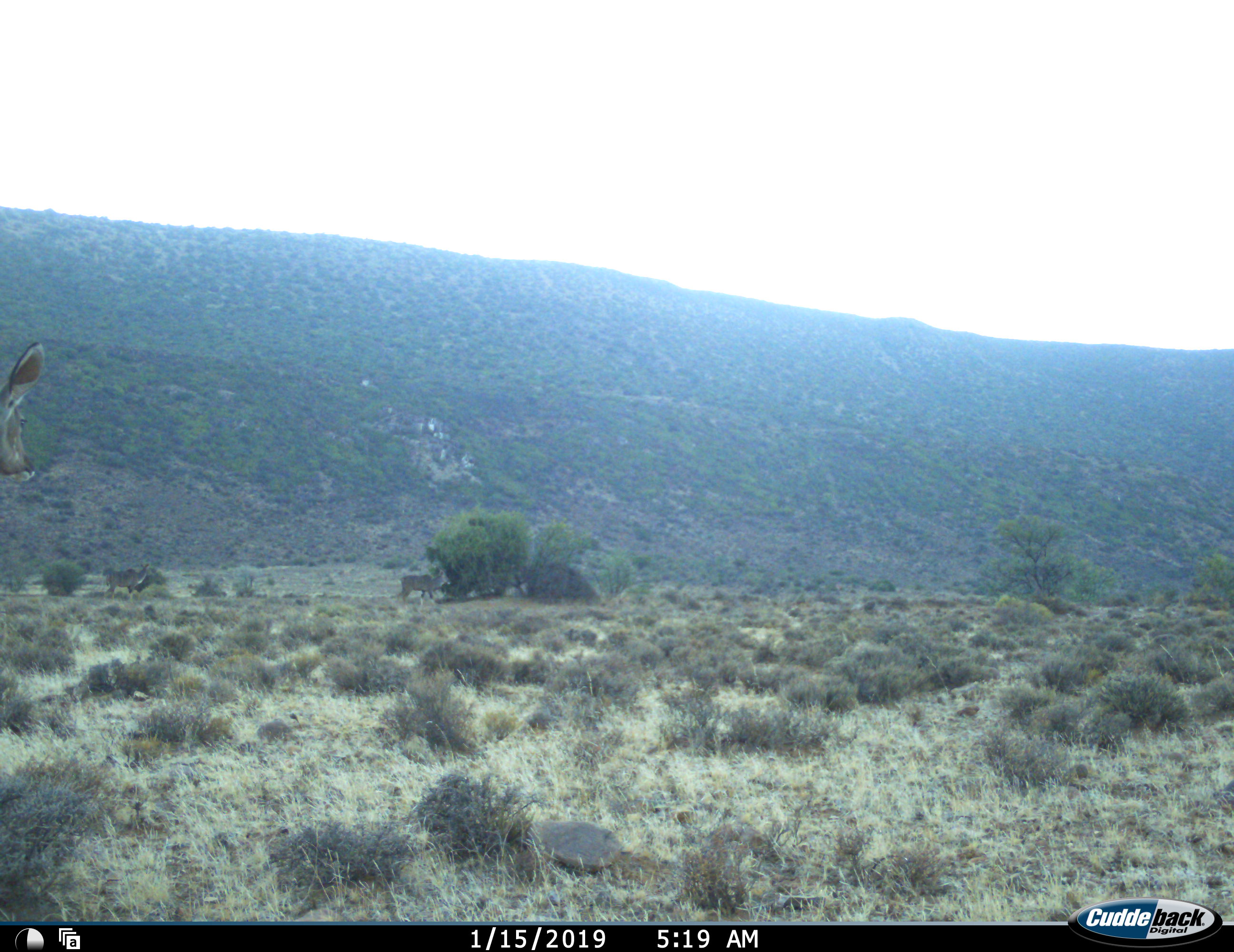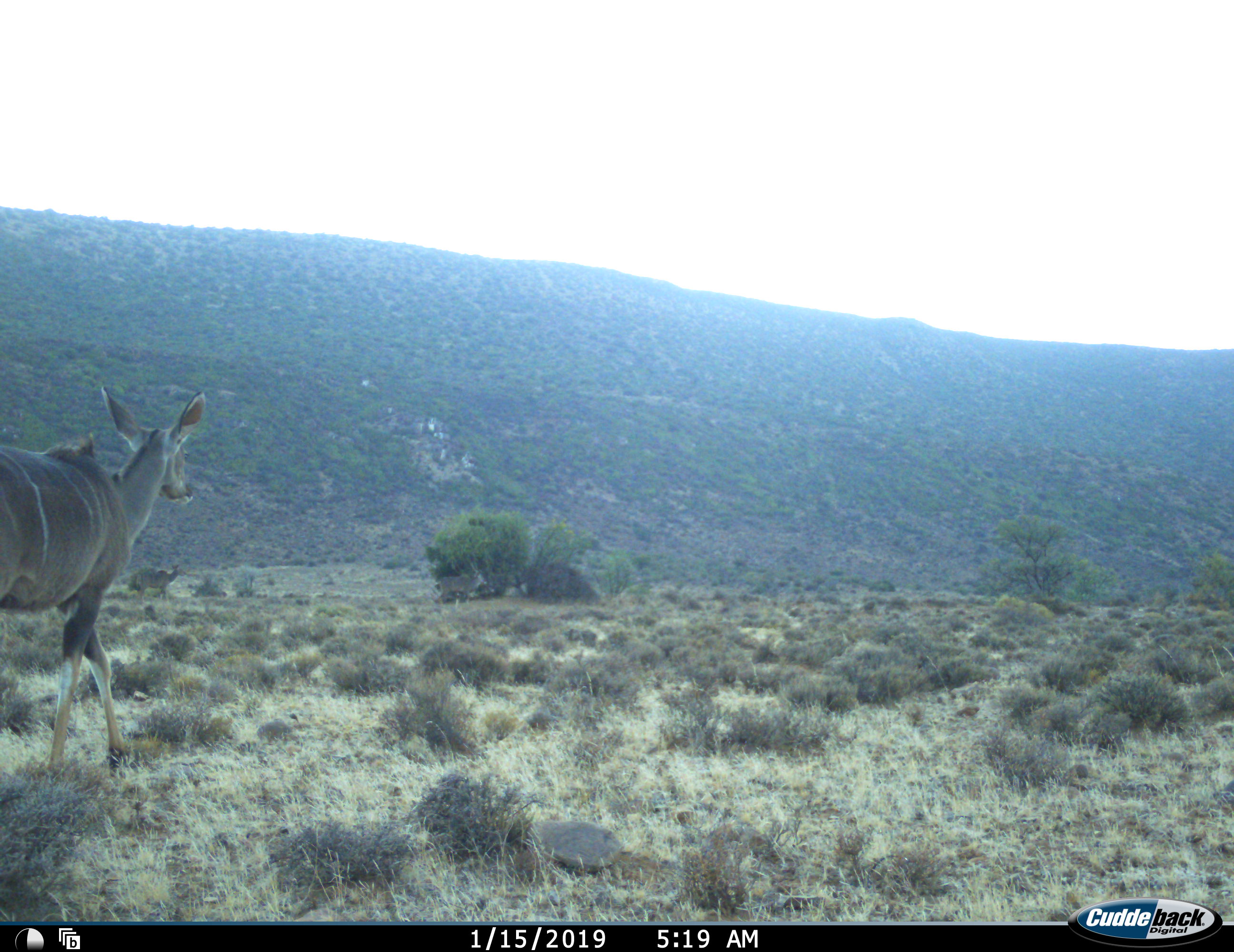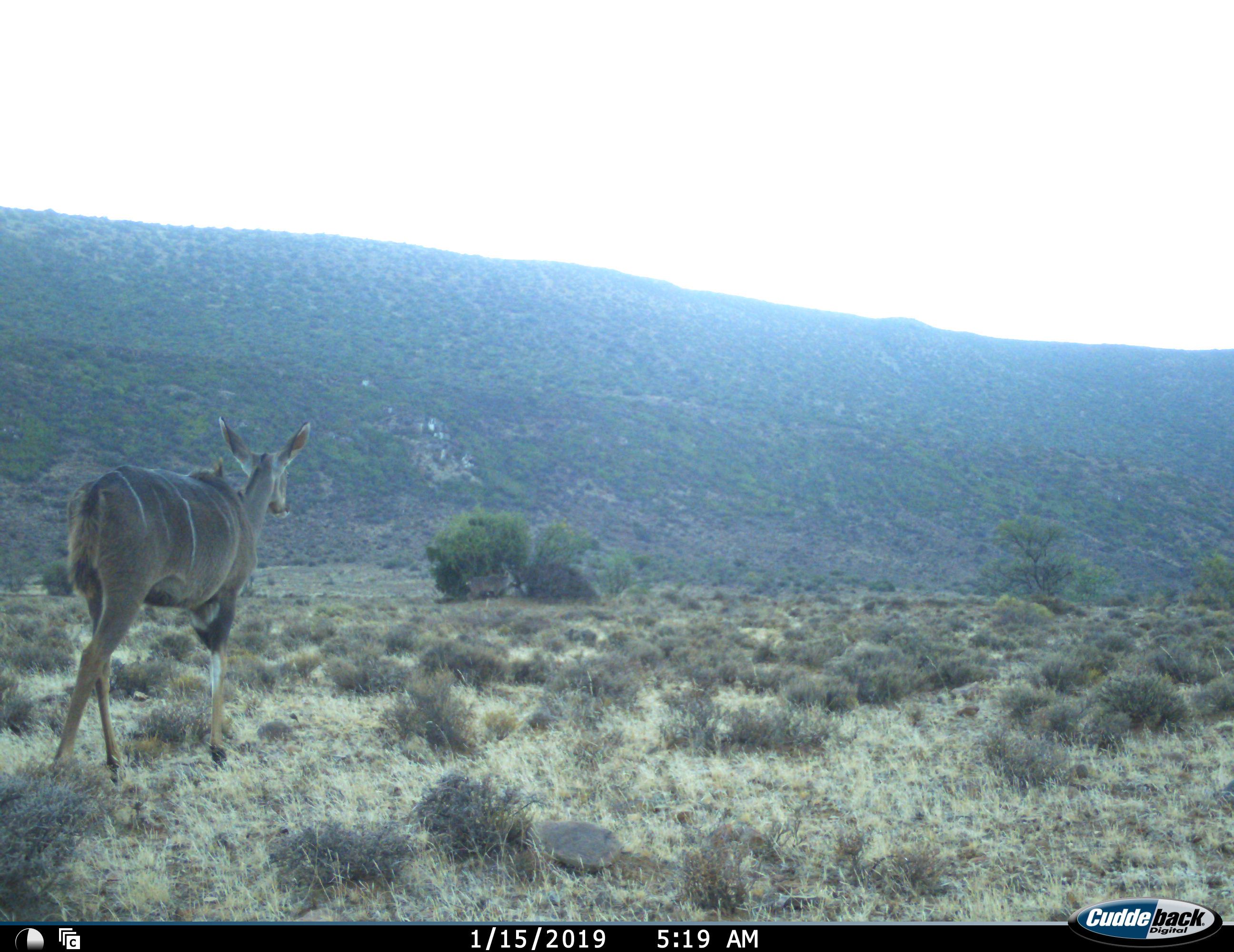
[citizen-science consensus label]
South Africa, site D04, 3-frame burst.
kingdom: Animalia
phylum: Chordata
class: Mammalia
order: Artiodactyla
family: Bovidae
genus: Tragelaphus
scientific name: Tragelaphus strepsiceros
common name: greater kudu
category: kudu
Kudu (greater kudu) (Tragelaphus strepsiceros), count 3. Behavior (volunteer vote fractions): standing 12%, resting 0%, moving 100%, interacting 0%. Young present (vote fraction): 0%. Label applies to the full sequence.